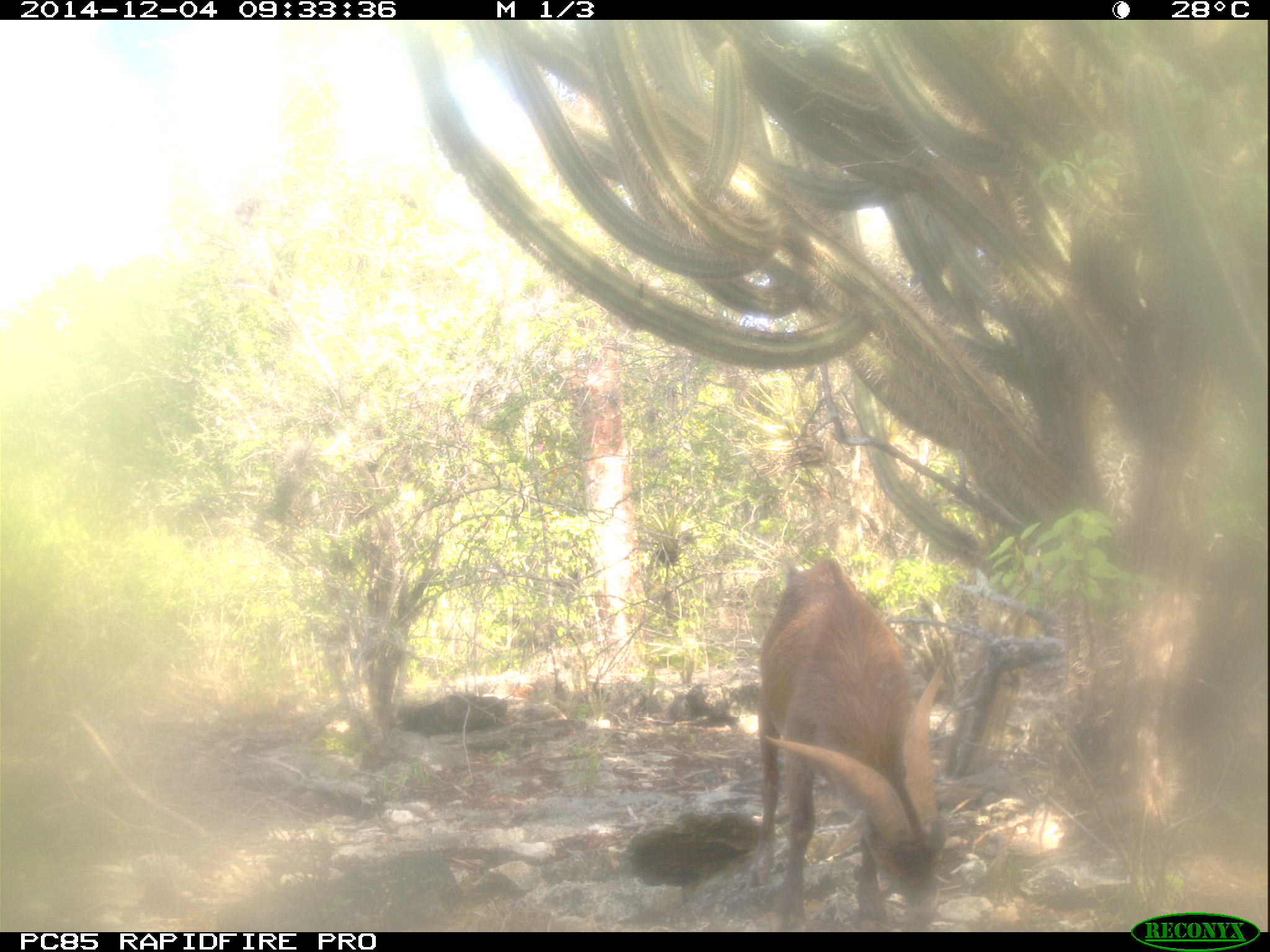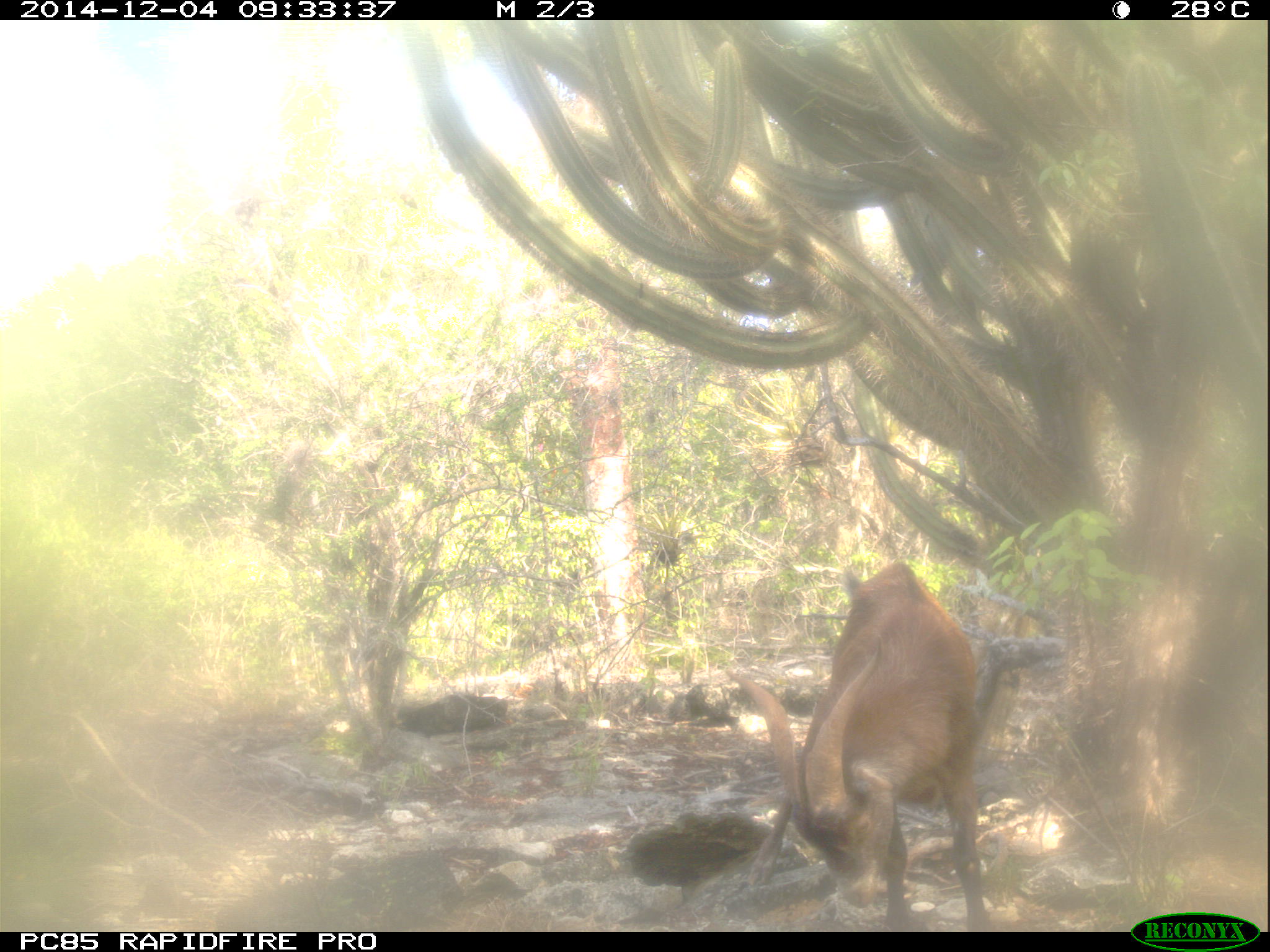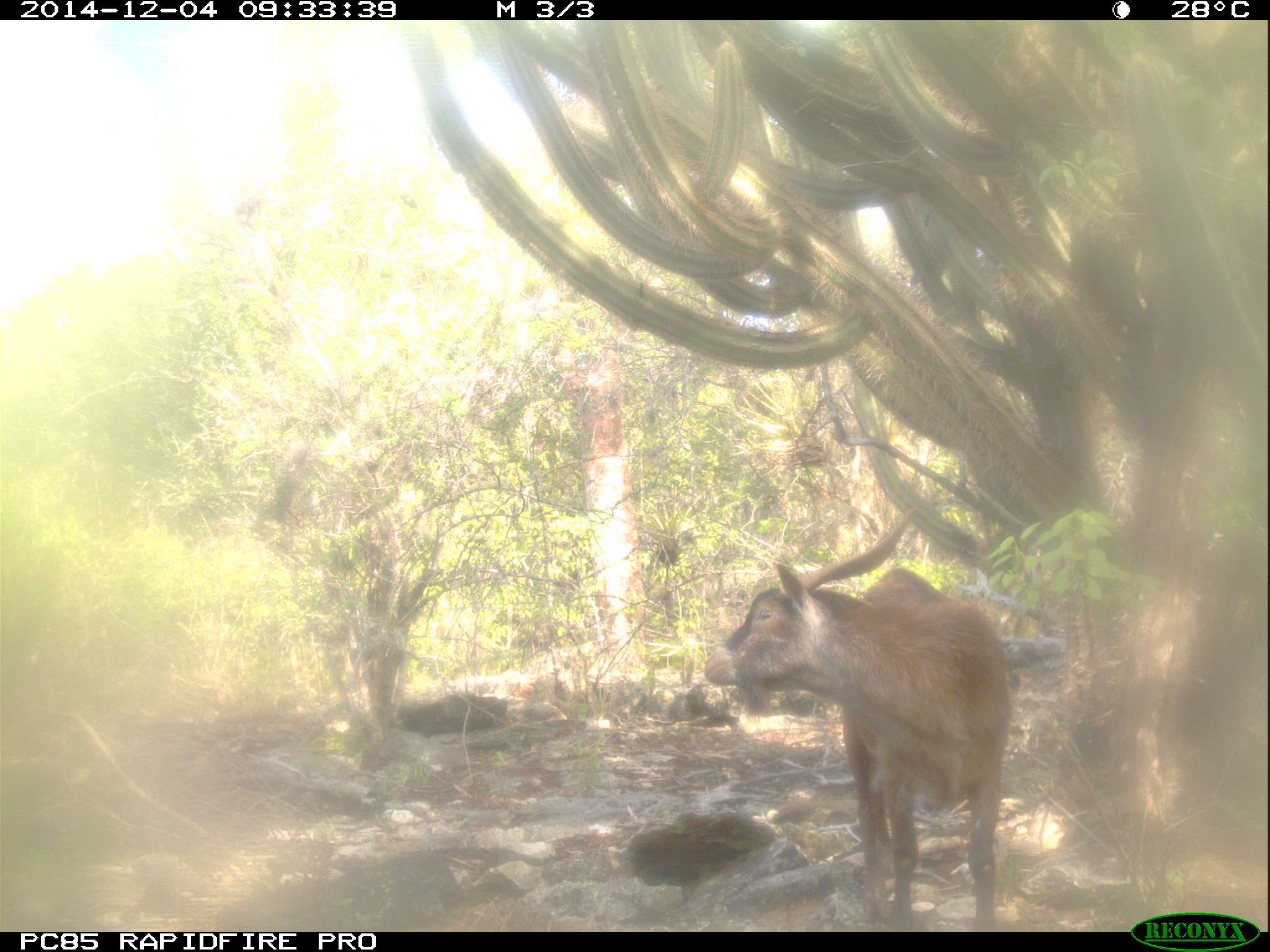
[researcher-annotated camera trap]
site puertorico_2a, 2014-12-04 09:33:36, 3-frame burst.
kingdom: Animalia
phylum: Chordata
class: Mammalia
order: Artiodactyla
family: Bovidae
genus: Capra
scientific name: Capra hircus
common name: goat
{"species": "goat (Capra hircus)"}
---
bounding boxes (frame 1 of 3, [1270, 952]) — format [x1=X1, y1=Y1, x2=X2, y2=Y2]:
goat: [x1=731, y1=557, x2=962, y2=930]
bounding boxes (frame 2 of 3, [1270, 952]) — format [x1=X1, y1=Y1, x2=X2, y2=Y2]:
goat: [x1=732, y1=559, x2=990, y2=934]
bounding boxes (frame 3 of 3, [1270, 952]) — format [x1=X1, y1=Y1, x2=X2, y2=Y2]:
goat: [x1=704, y1=536, x2=1013, y2=928]